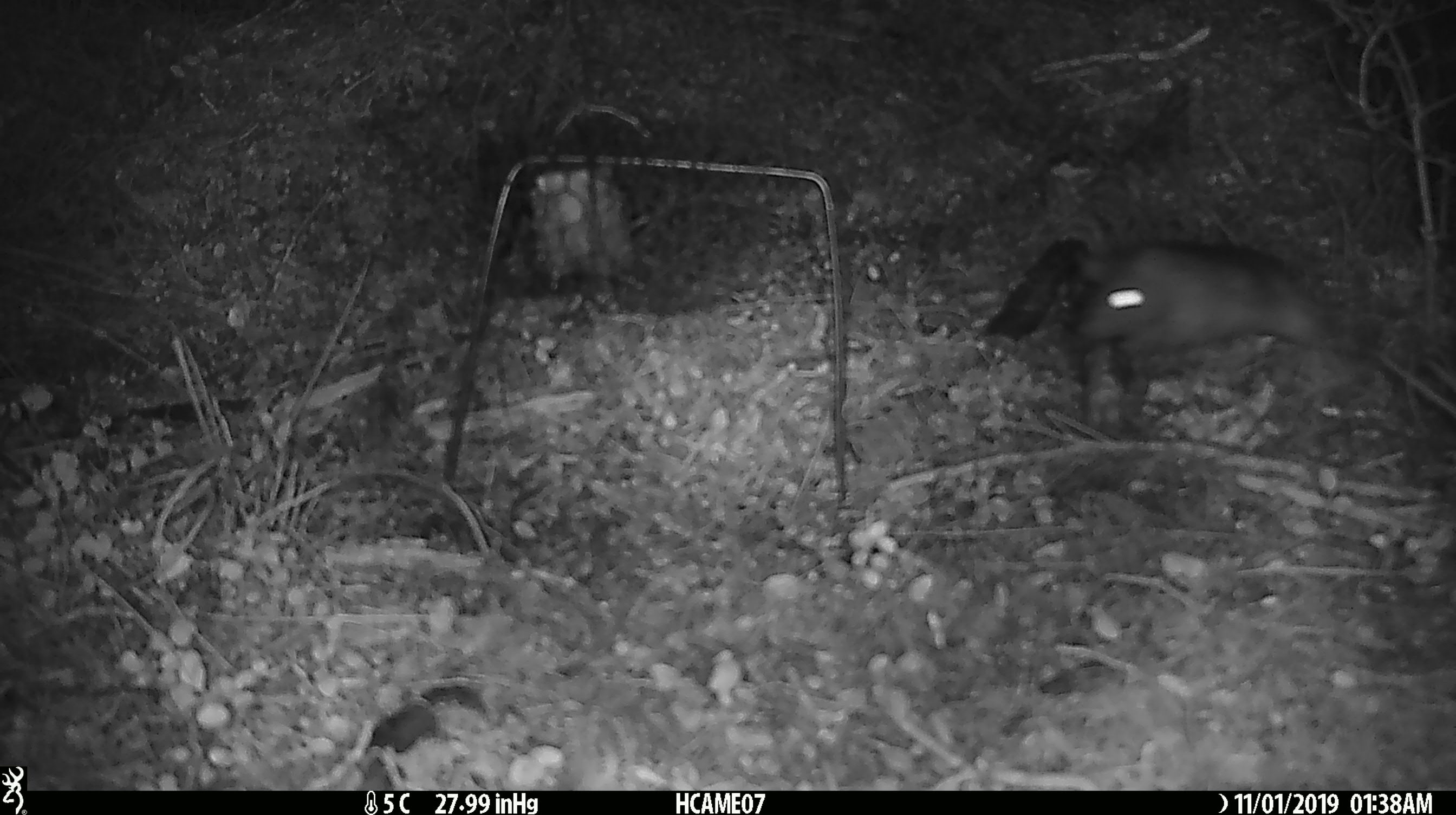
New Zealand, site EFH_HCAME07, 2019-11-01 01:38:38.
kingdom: Animalia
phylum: Chordata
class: Mammalia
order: Rodentia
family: Muridae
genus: Rattus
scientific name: Rattus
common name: rat